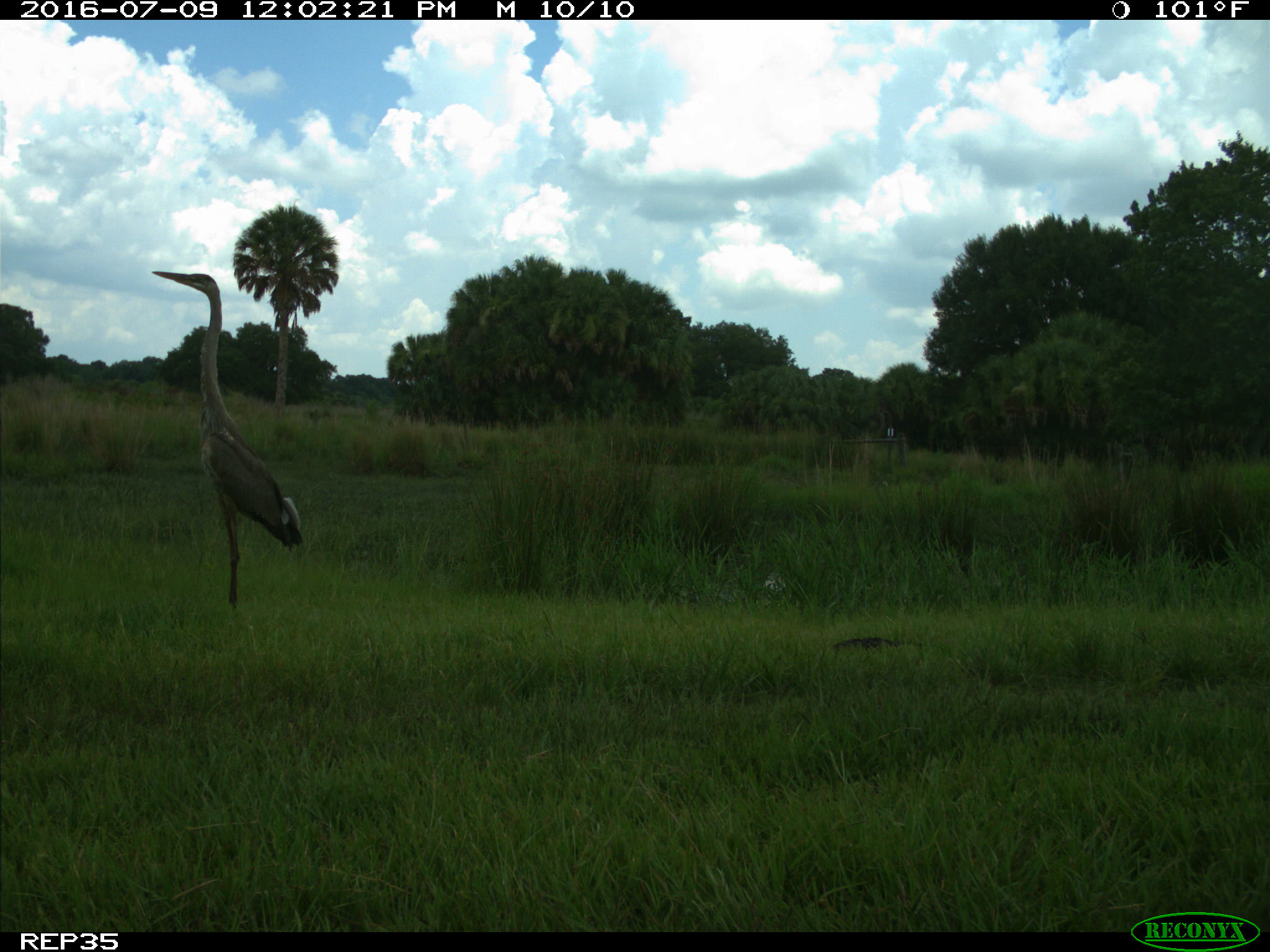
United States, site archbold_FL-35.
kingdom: Animalia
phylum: Chordata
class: Aves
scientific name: Aves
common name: birds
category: unidentified bird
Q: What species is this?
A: Unidentified bird (birds) (Aves).